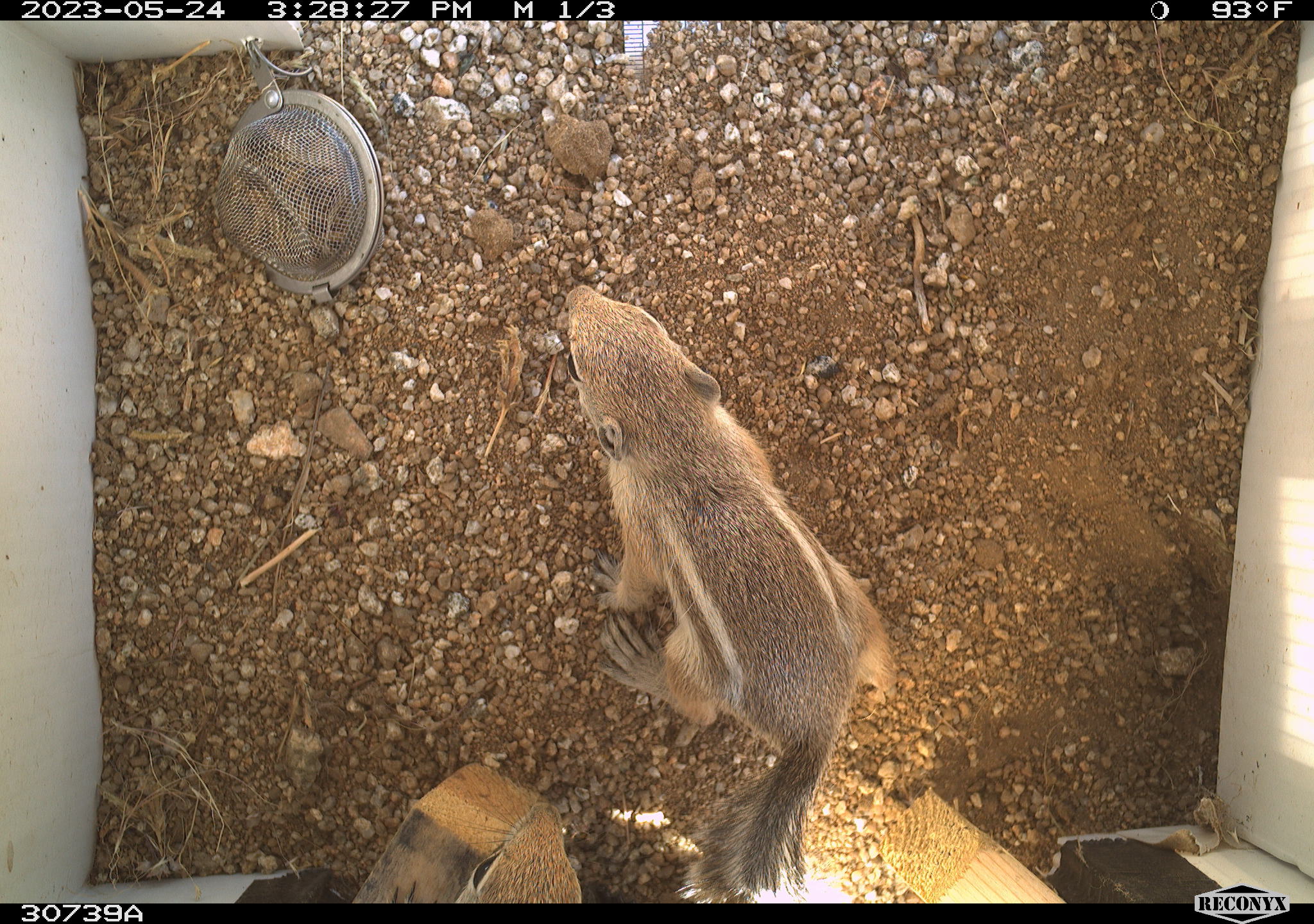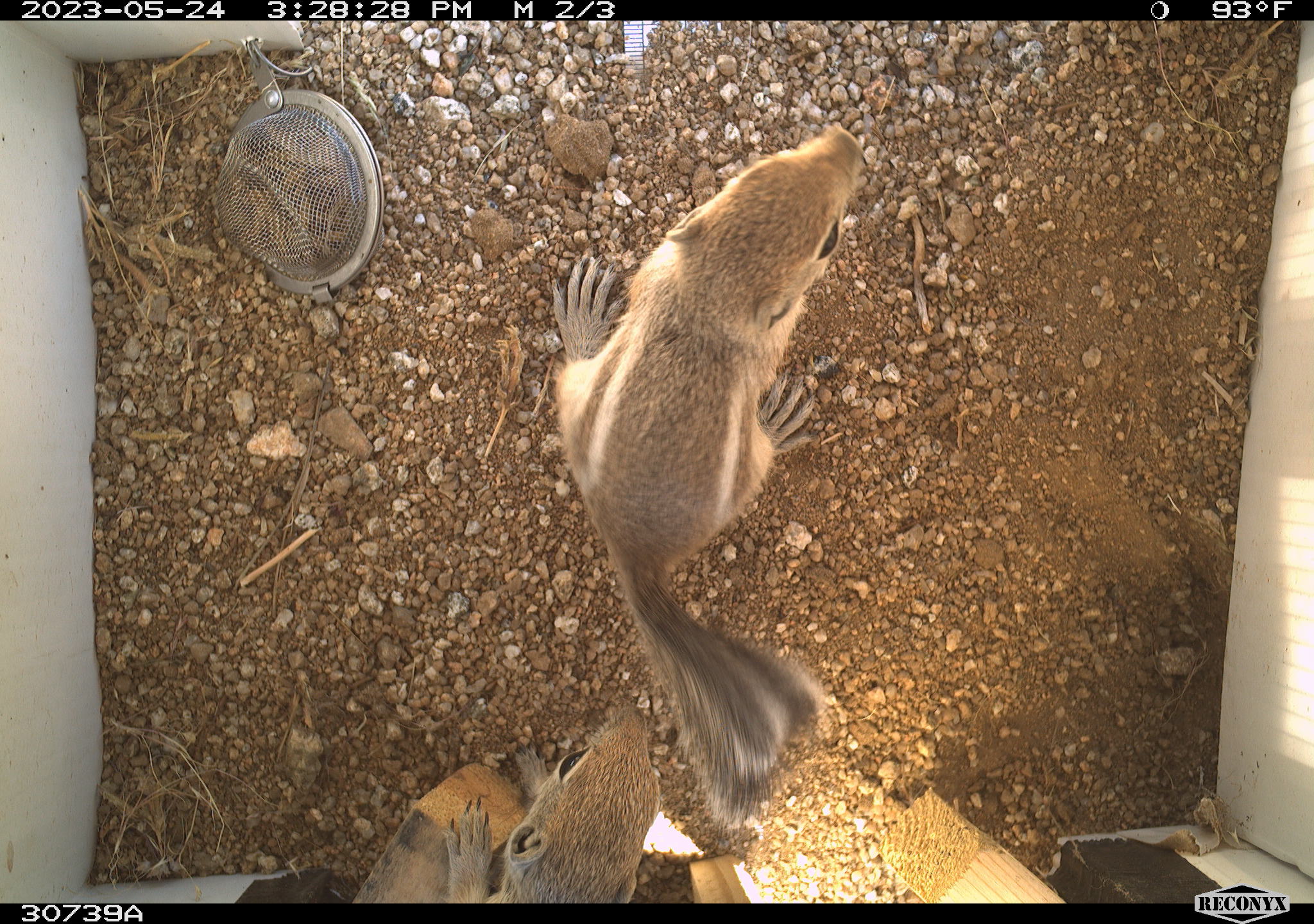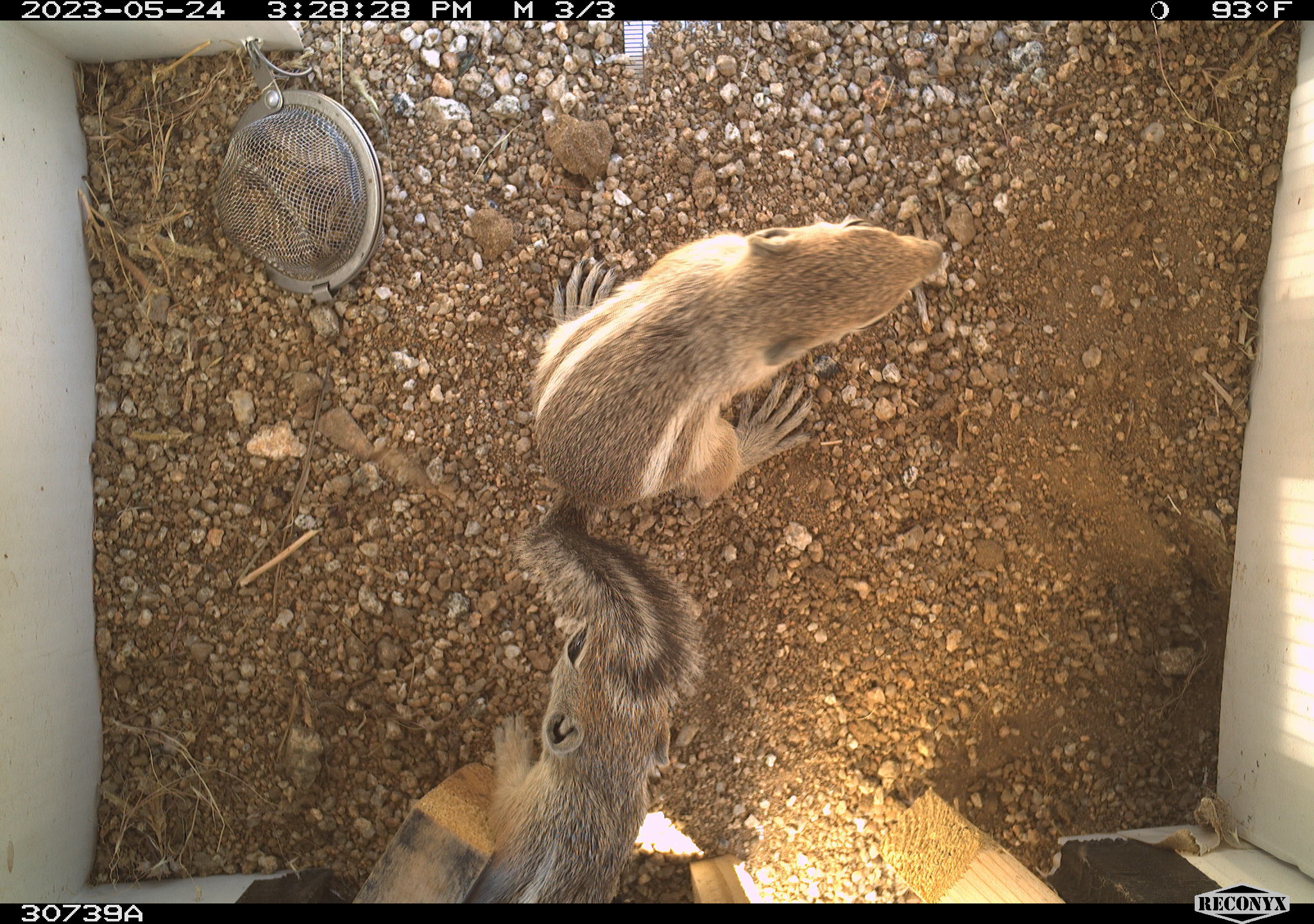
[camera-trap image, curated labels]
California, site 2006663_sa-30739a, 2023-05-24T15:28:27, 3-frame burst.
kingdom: Animalia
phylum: Chordata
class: Mammalia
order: Rodentia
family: Sciuridae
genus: Ammospermophilus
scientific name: Ammospermophilus leucurus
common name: white-tailed antelope squirrel